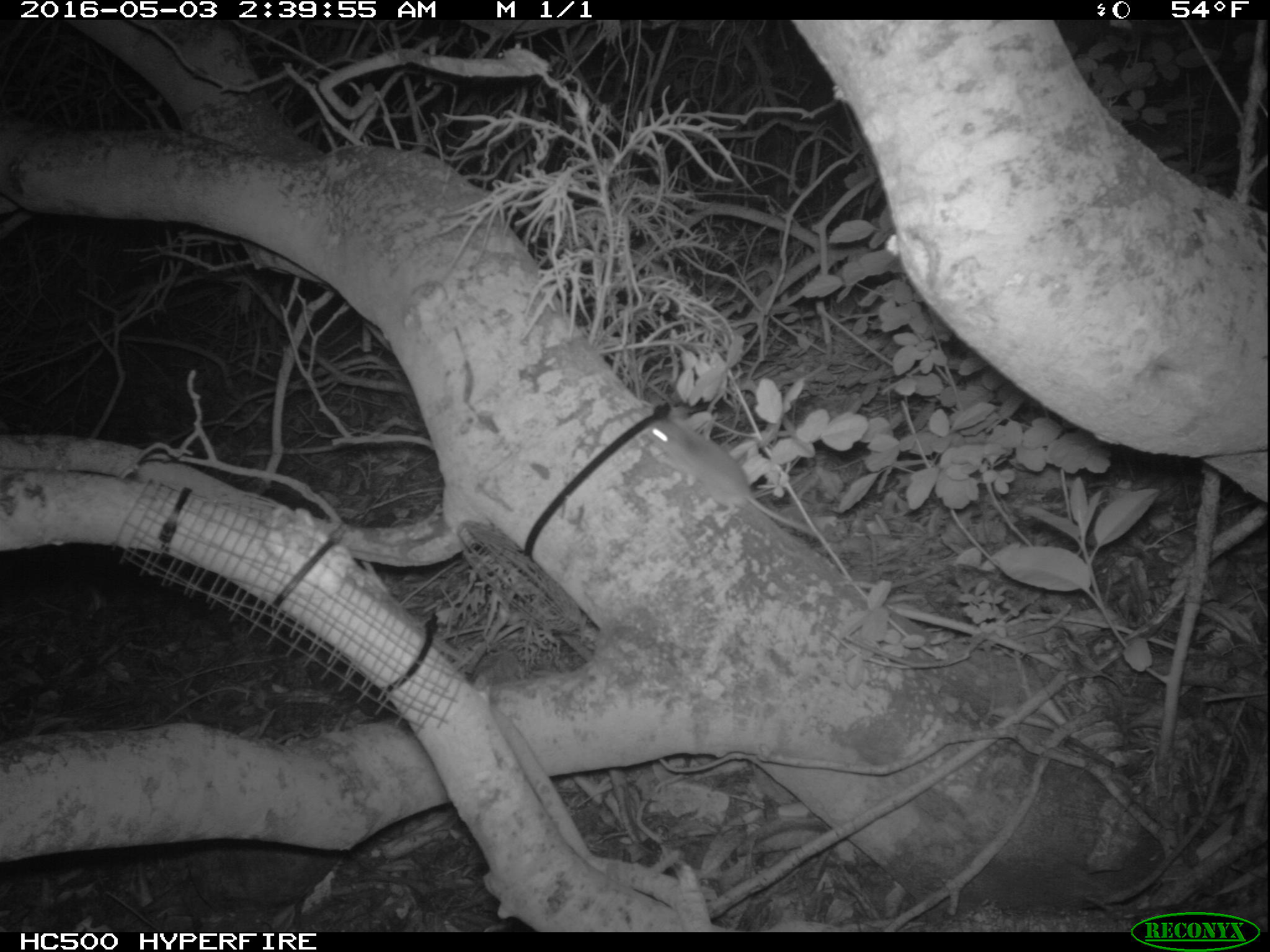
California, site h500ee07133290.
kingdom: Animalia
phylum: Chordata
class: Mammalia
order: Rodentia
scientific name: Rodentia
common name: rodent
Rodent (Rodentia).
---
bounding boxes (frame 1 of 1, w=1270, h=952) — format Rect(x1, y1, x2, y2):
rodent: Rect(645, 418, 816, 537)